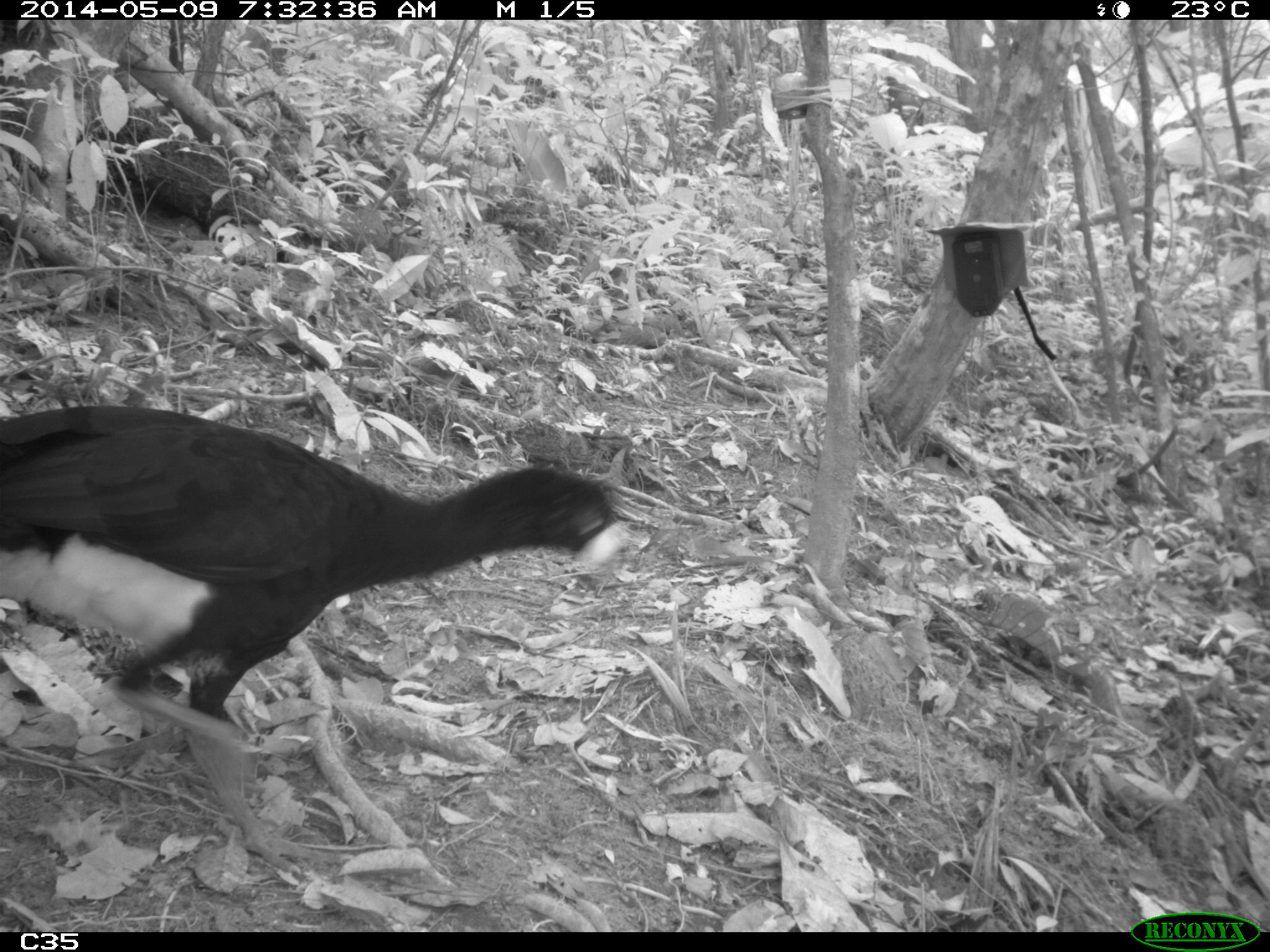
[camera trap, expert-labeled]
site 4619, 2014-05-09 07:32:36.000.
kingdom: Animalia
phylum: Chordata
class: Aves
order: Galliformes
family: Cracidae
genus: Crax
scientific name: Crax alector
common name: black curassow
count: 2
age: adult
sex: female